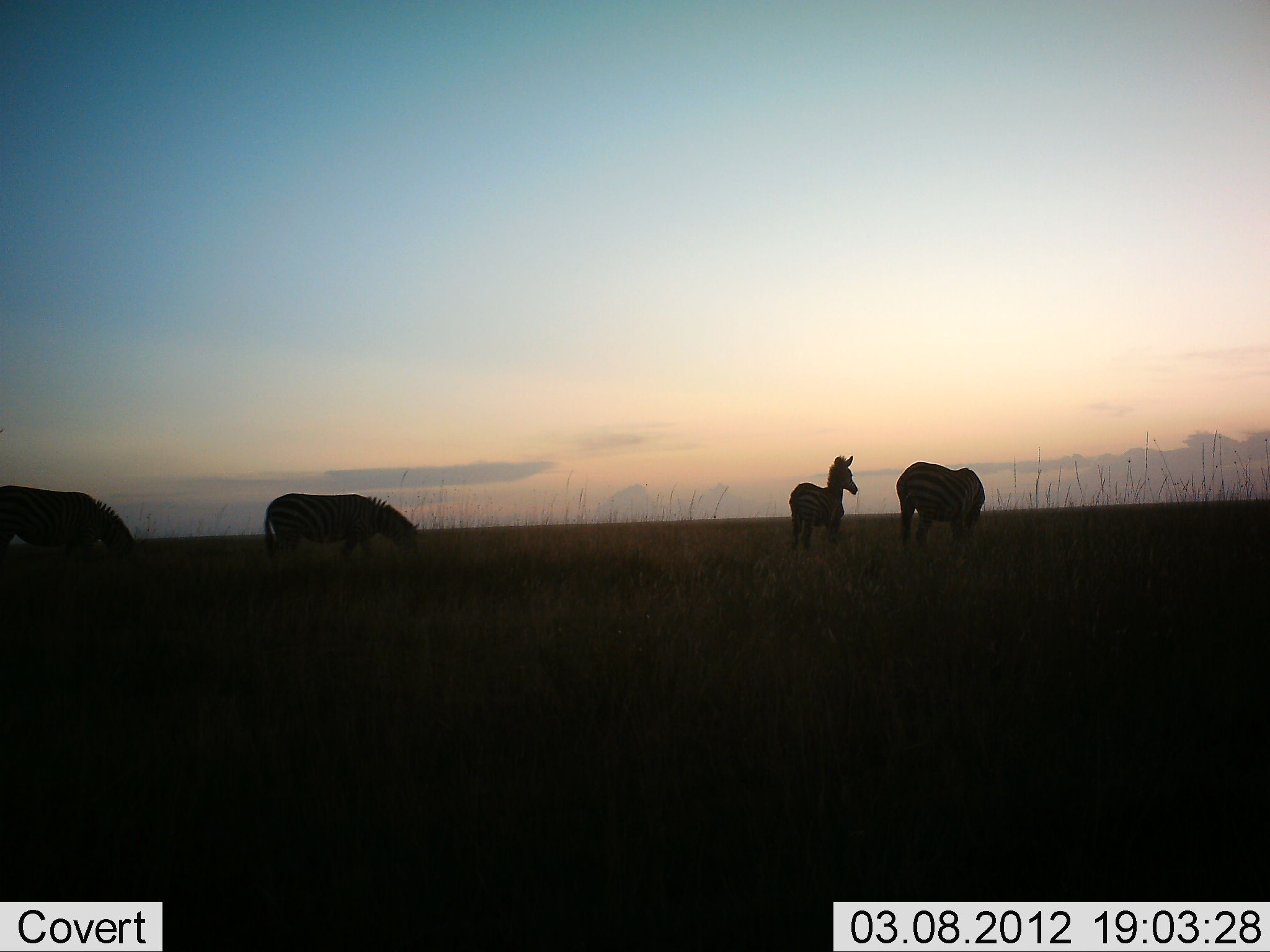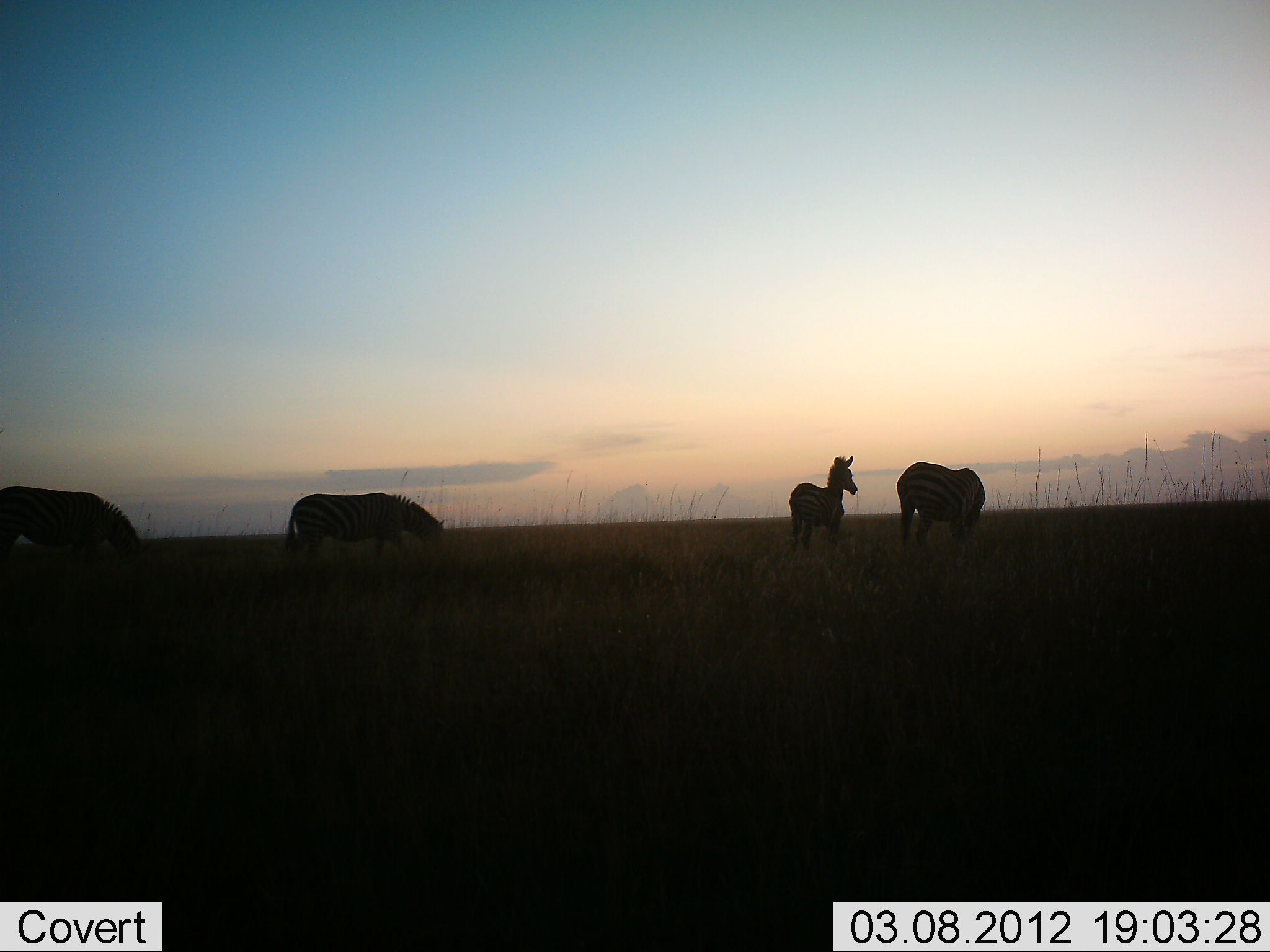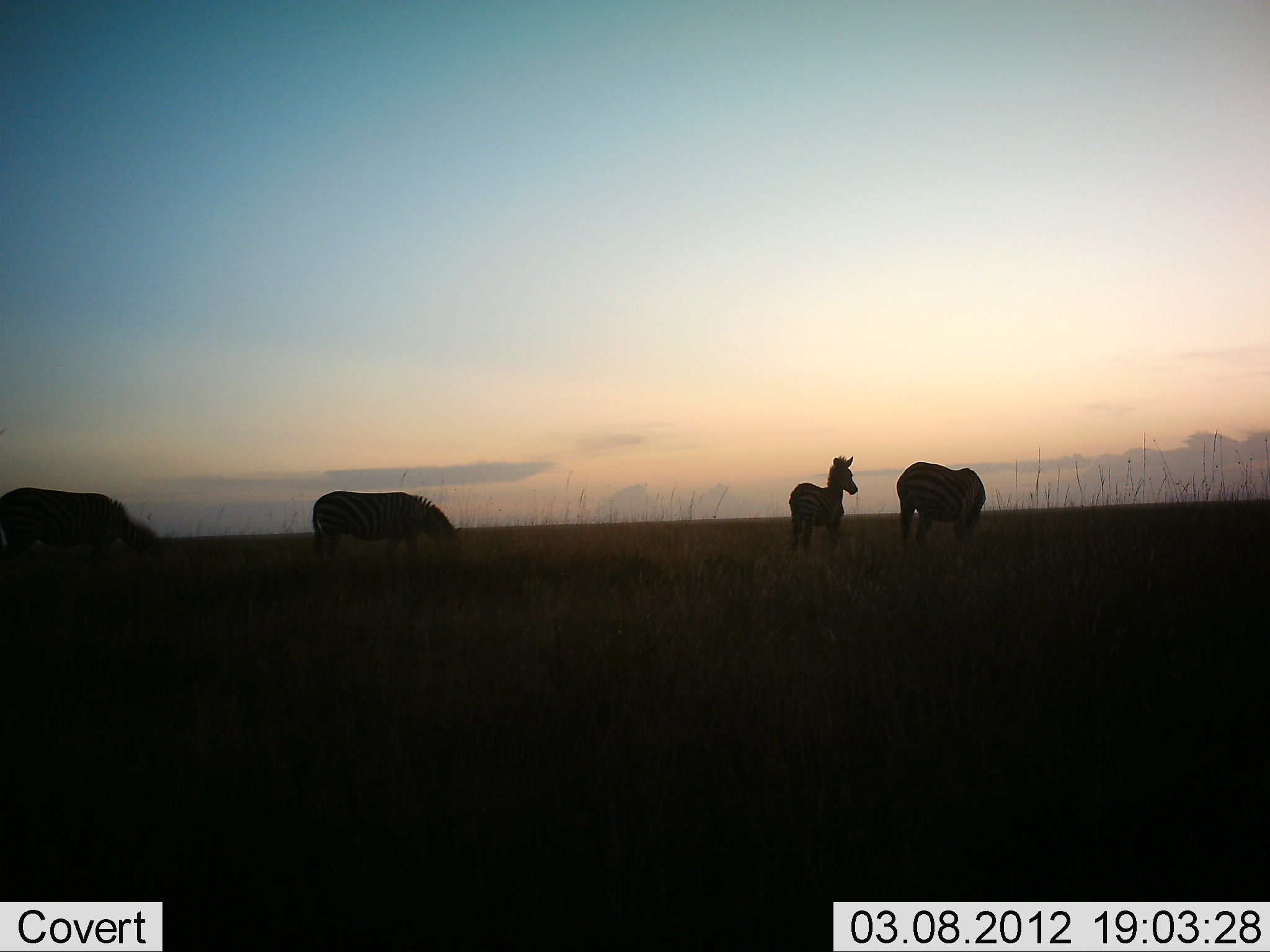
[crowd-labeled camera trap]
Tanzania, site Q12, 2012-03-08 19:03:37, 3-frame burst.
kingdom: Animalia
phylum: Chordata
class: Mammalia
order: Perissodactyla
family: Equidae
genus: Equus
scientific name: Equus quagga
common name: plains zebra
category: zebra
Zebra (plains zebra) (Equus quagga), count 4. Behavior (volunteer vote fractions): standing 75%, resting 4%, moving 46%, interacting 0%. Young present (vote fraction): 39%. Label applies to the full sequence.